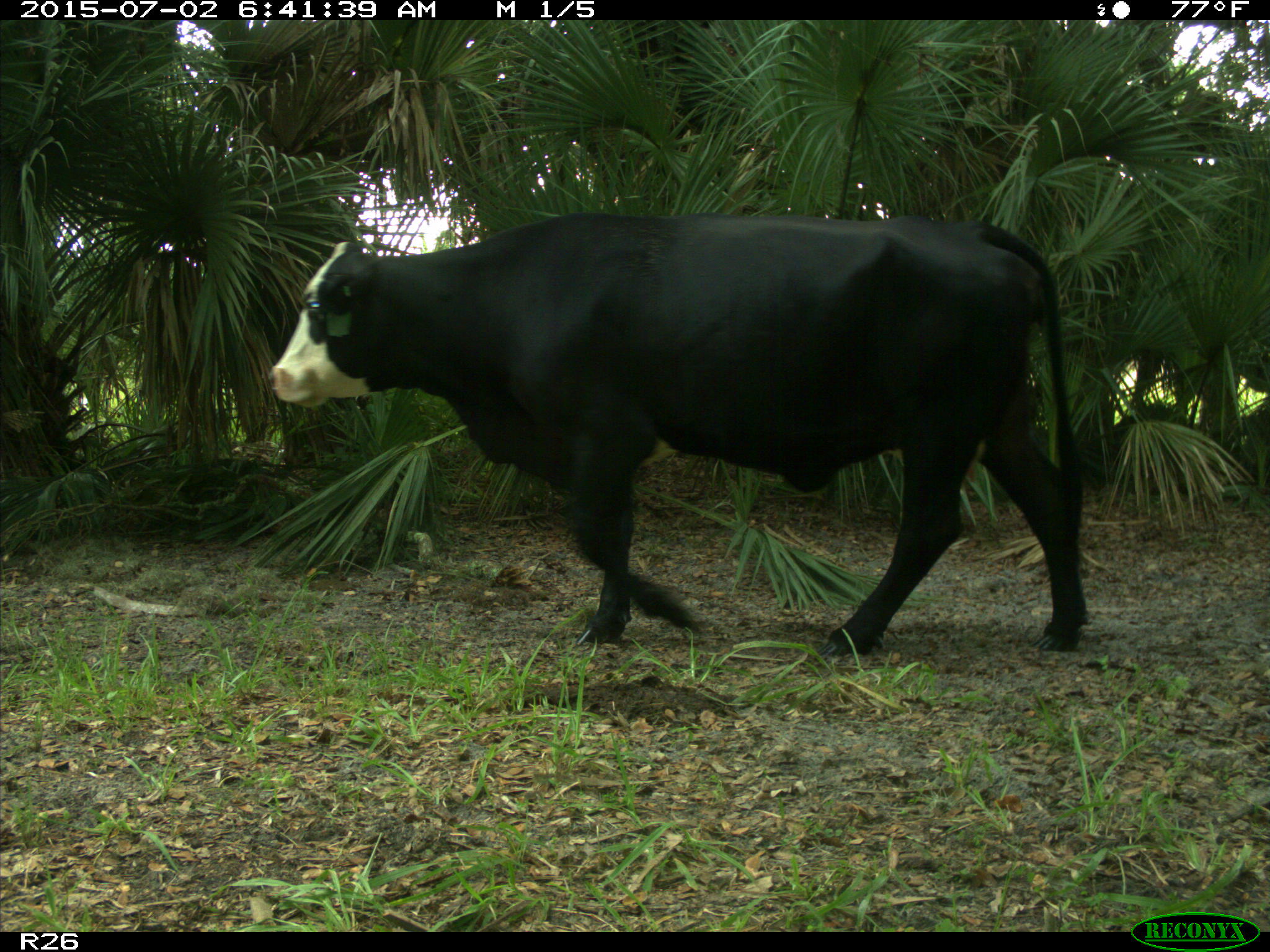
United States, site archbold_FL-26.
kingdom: Animalia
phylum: Chordata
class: Mammalia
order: Artiodactyla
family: Bovidae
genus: Bos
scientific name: Bos taurus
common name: domestic cow